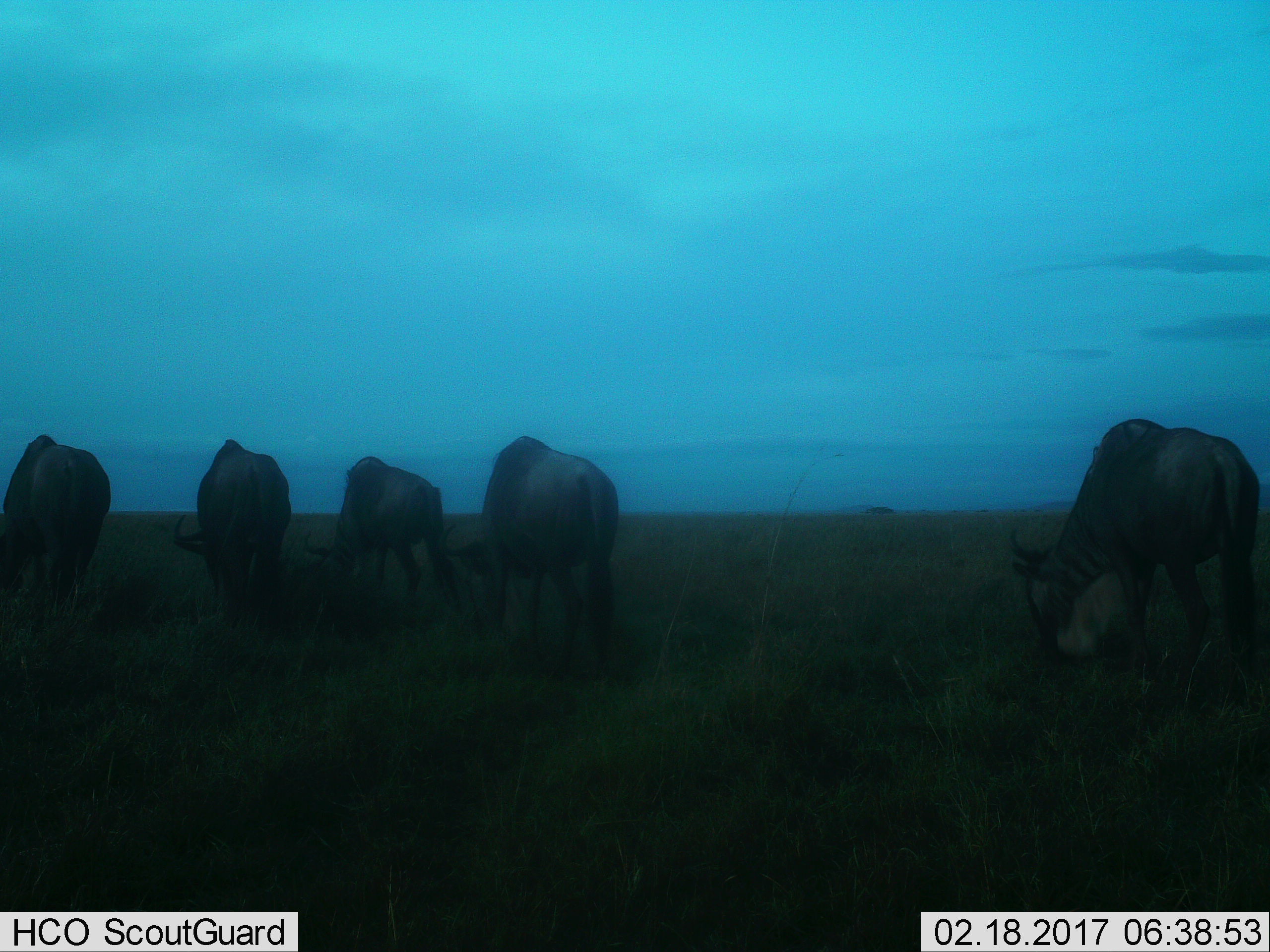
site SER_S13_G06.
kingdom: Animalia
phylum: Chordata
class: Mammalia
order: Artiodactyla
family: Bovidae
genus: Connochaetes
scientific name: Connochaetes taurinus taurinus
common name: blue wildebeest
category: wildebeestblue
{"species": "wildebeestblue (blue wildebeest) (Connochaetes taurinus taurinus)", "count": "5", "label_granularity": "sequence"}